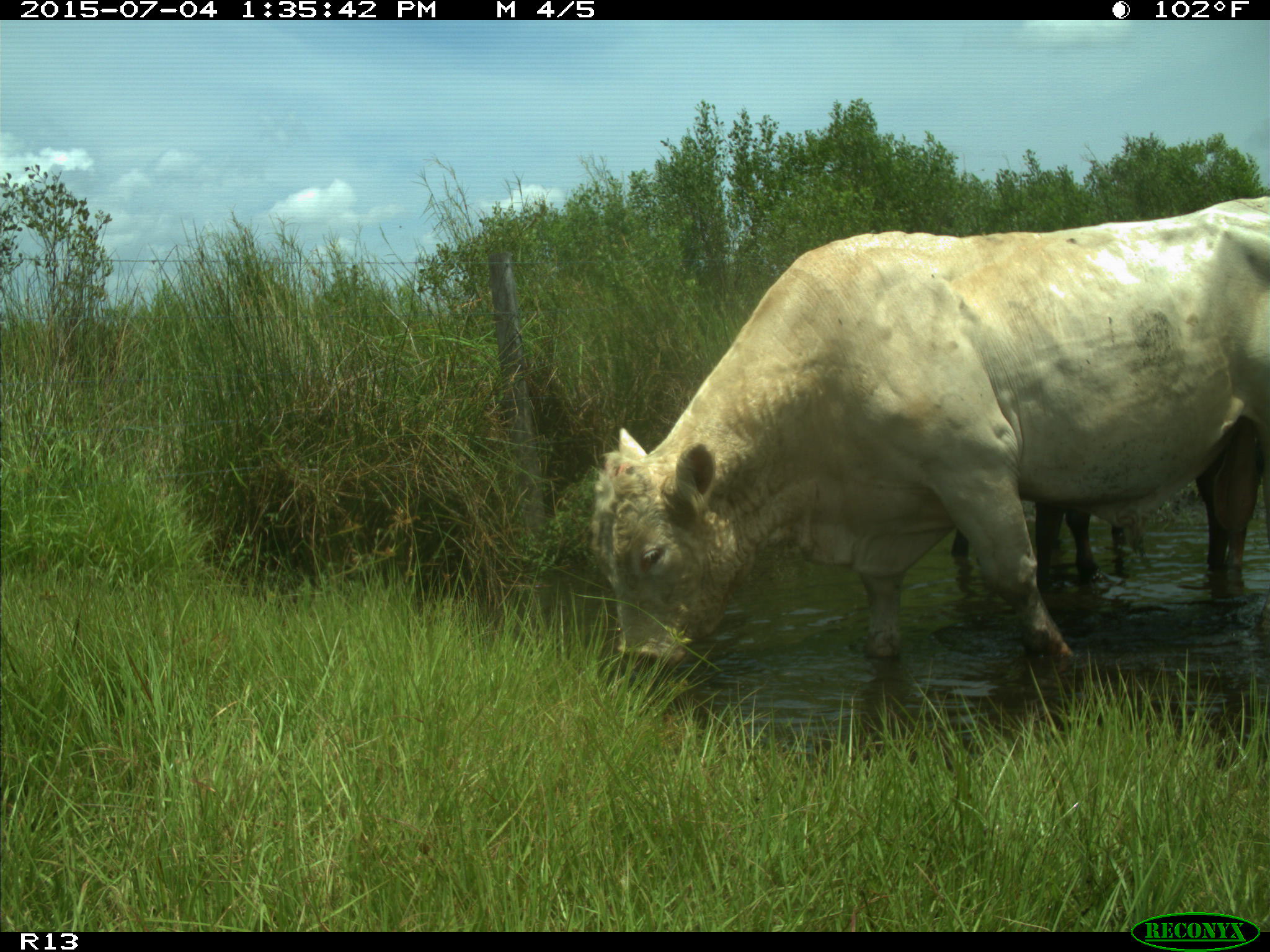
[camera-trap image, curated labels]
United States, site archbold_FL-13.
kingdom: Animalia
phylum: Chordata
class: Mammalia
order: Artiodactyla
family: Bovidae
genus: Bos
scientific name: Bos taurus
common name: domestic cow